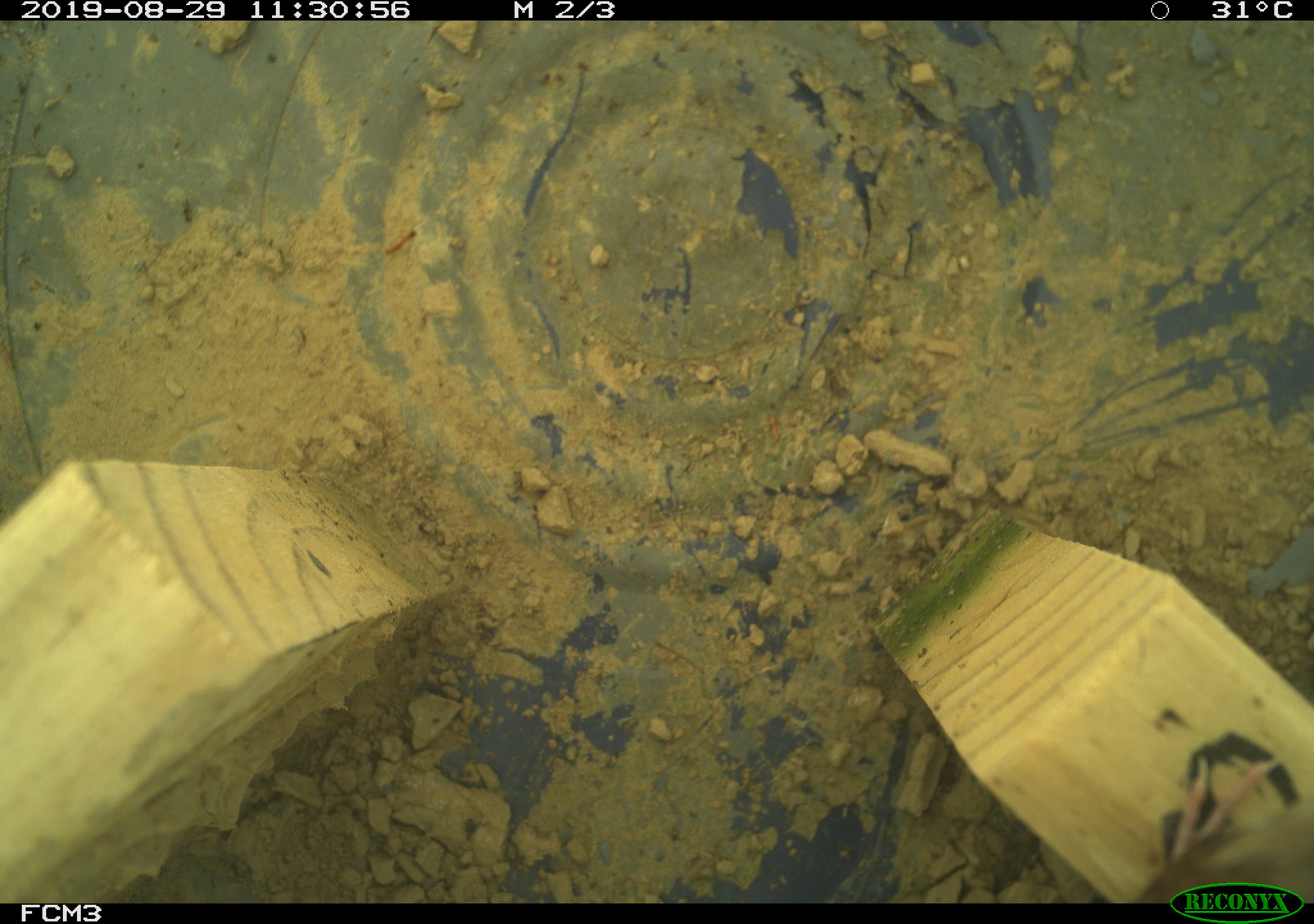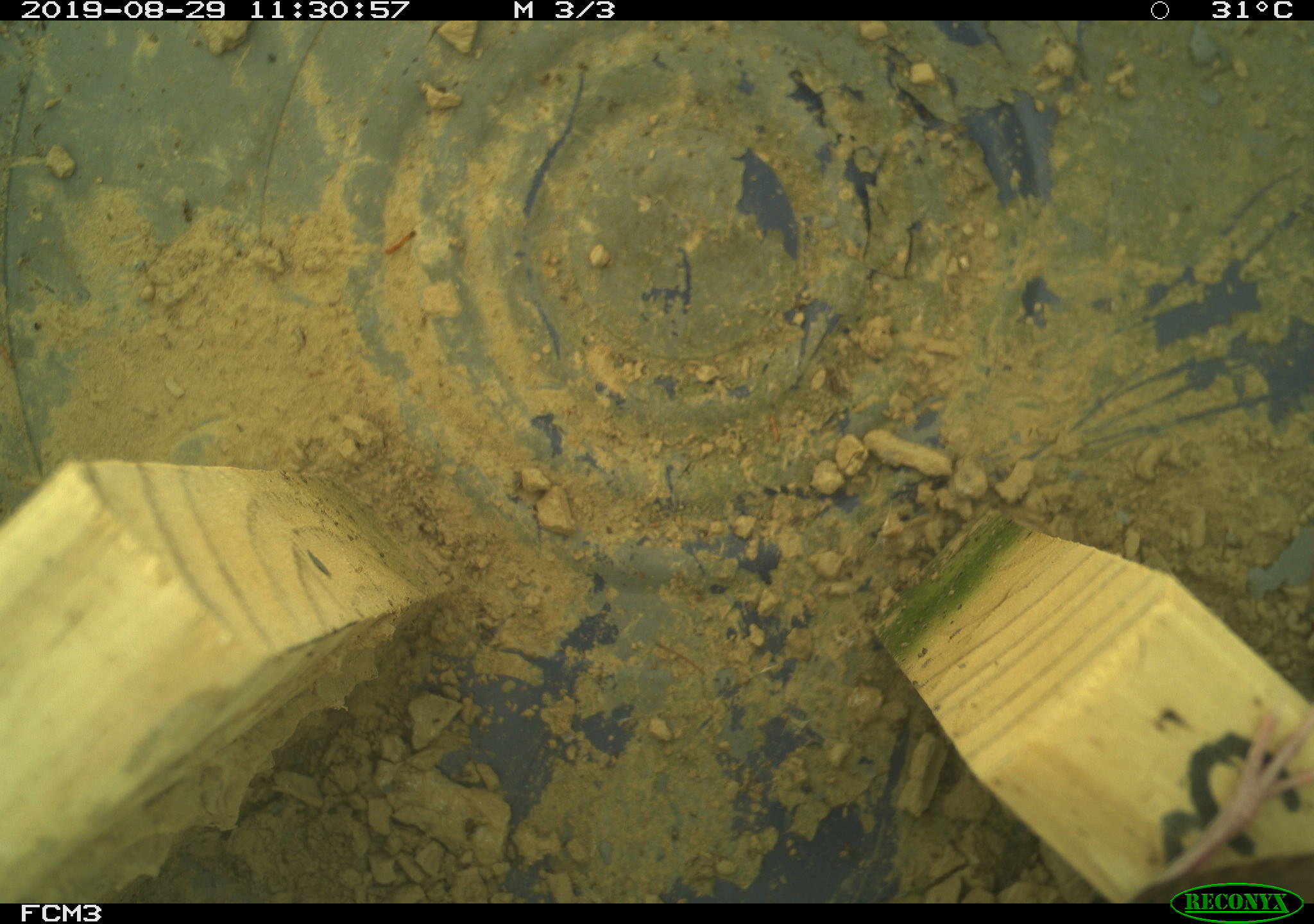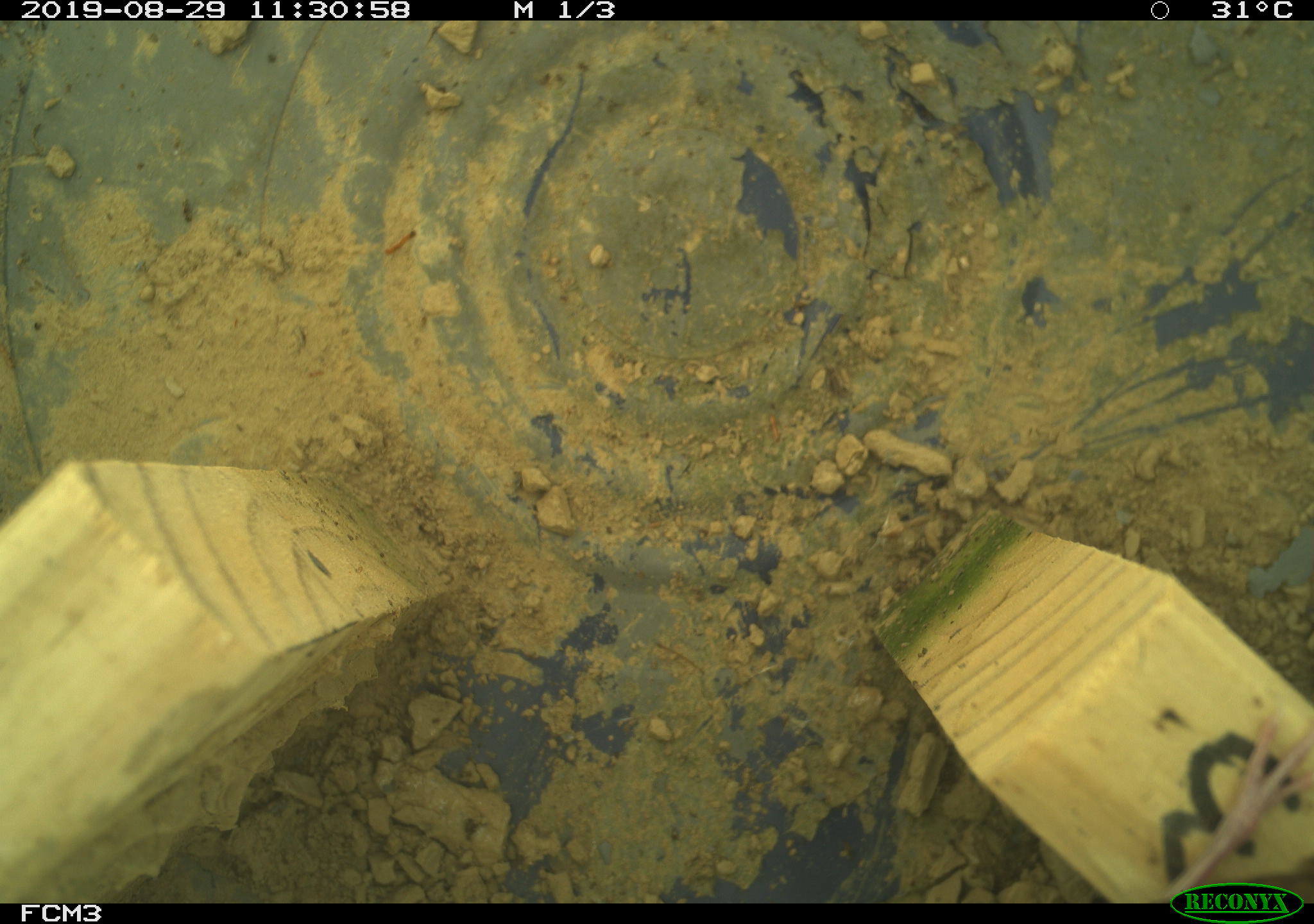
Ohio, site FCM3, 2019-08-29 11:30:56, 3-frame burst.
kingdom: Animalia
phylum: Chordata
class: Aves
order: Passeriformes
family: Troglodytidae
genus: Troglodytes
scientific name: Troglodytes aedon aedon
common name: northern house wren